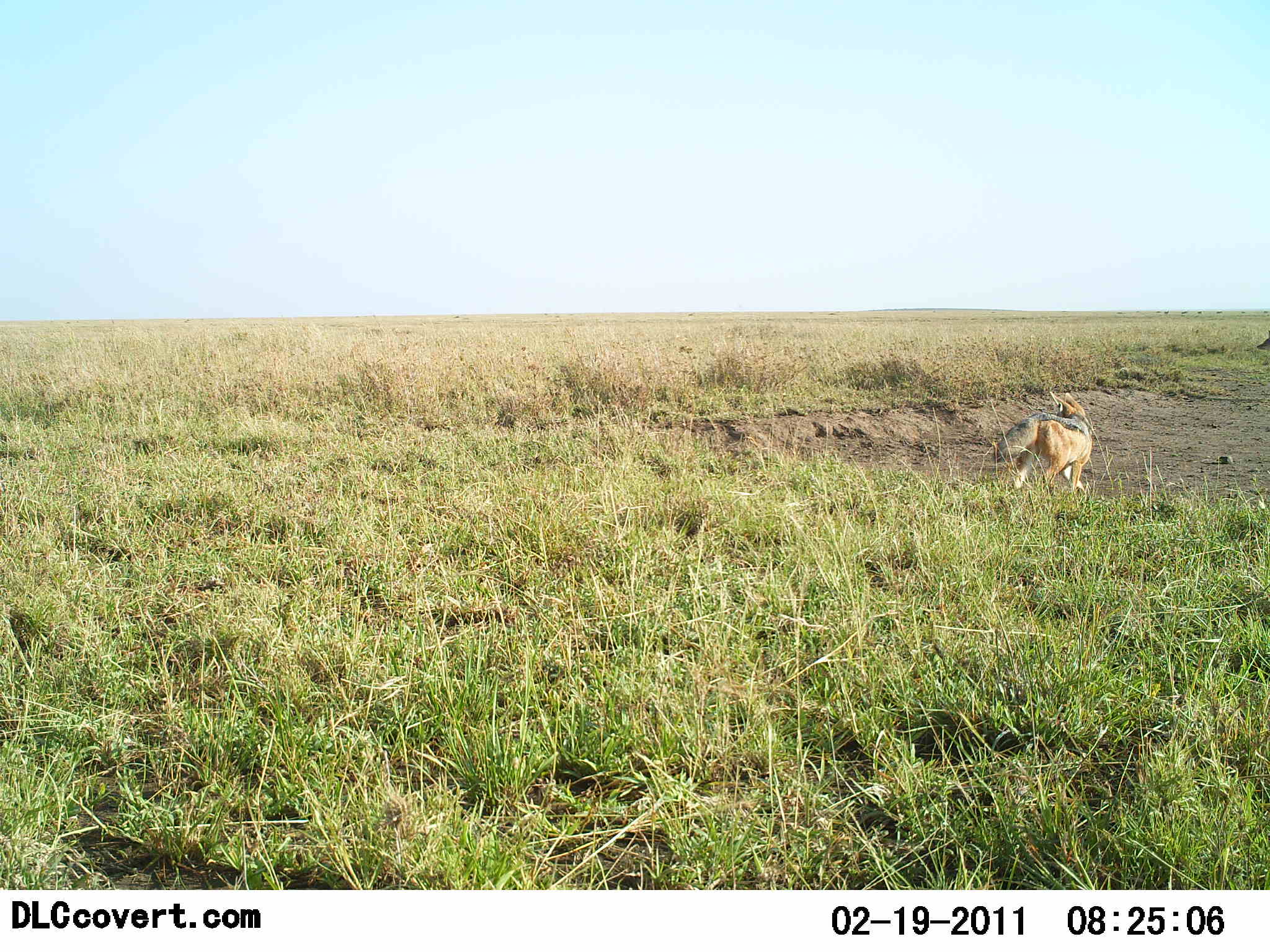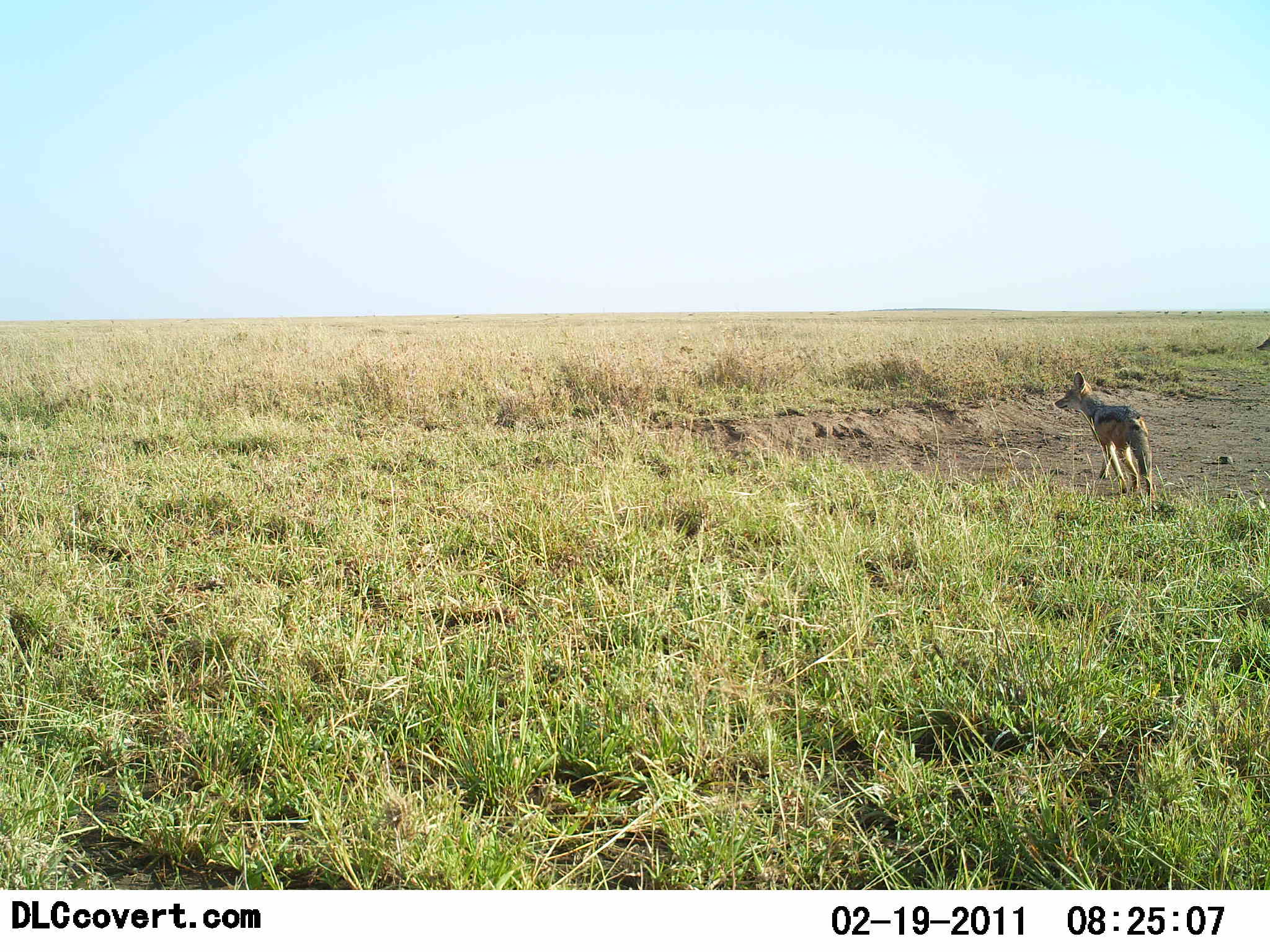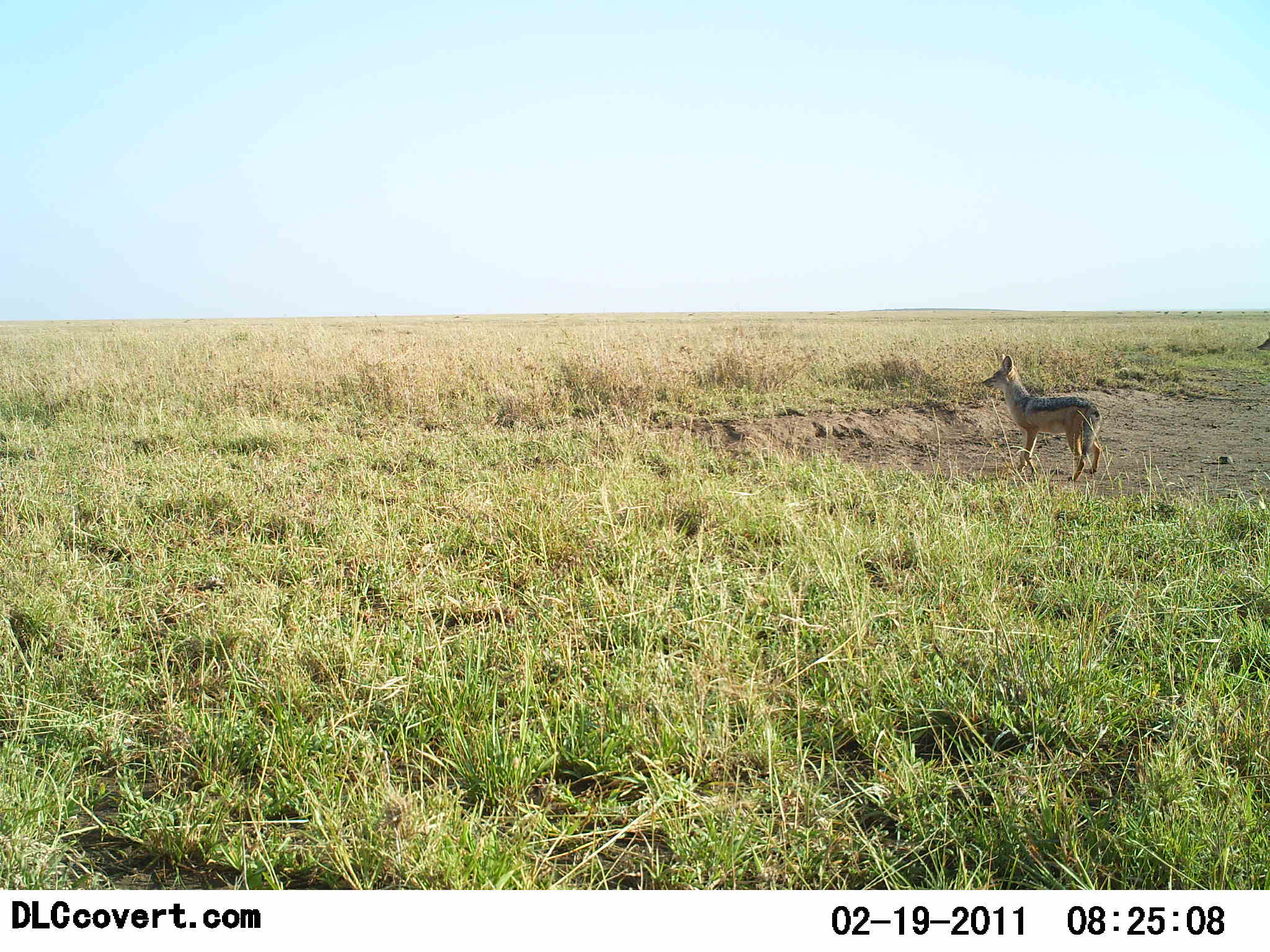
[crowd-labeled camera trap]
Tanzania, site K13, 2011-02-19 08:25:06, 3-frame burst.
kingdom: Animalia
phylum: Chordata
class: Mammalia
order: Carnivora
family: Canidae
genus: Lupulella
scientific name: Lupulella mesomelas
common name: black-backed jackal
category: jackal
Jackal (black-backed jackal) (Lupulella mesomelas), count 1. Behavior (volunteer vote fractions): standing 29%, resting 0%, moving 79%, interacting 0%. Young present (vote fraction): 0%. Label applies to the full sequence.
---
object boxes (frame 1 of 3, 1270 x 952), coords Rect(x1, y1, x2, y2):
animal: Rect(992, 388, 1094, 502)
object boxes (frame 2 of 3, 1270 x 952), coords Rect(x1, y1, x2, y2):
animal: Rect(912, 735, 1135, 837); Rect(1053, 370, 1158, 499)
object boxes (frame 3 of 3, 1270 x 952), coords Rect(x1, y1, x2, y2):
animal: Rect(979, 354, 1103, 482)